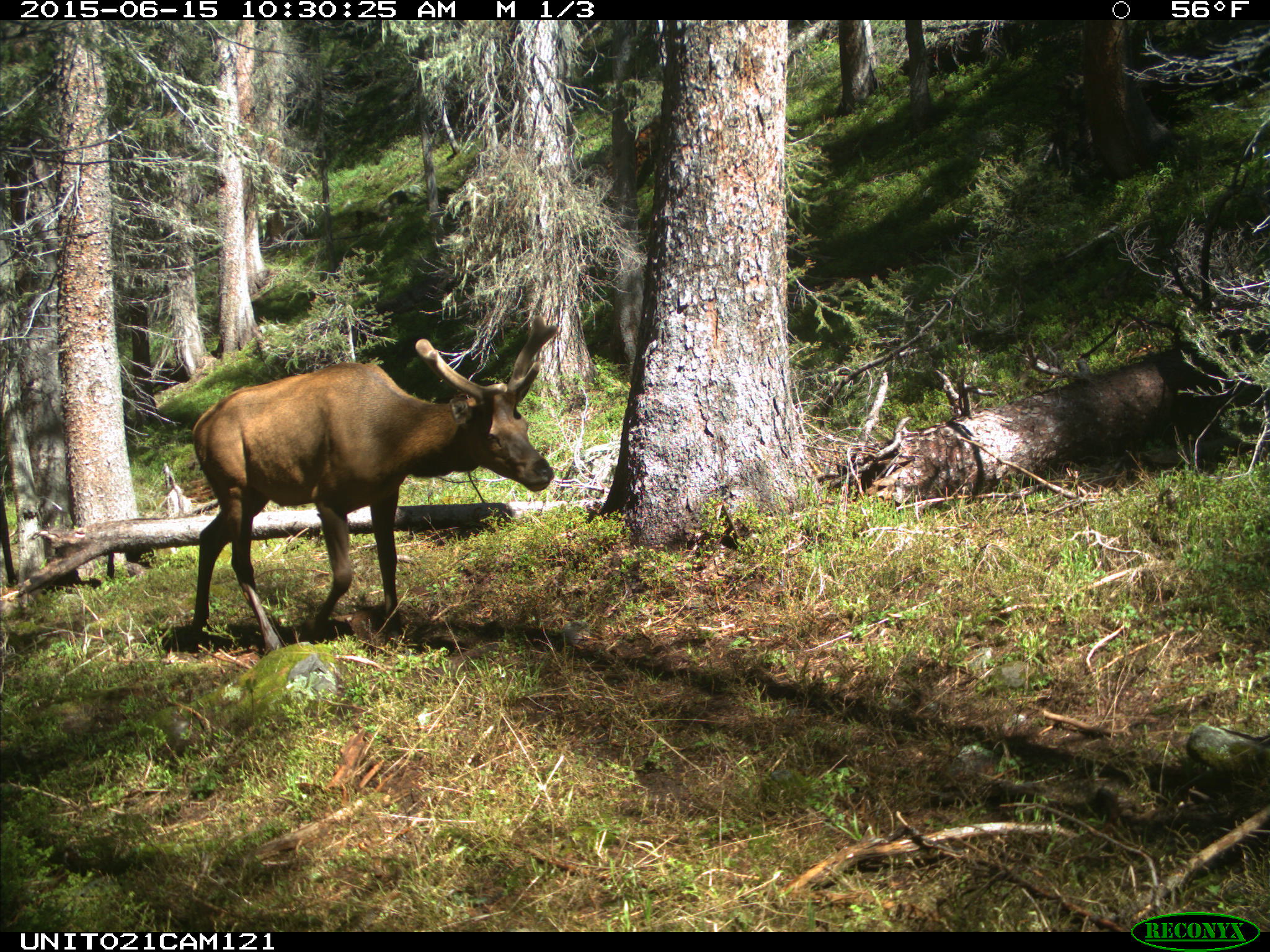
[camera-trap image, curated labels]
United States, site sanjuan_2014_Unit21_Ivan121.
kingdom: Animalia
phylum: Chordata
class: Mammalia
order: Artiodactyla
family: Cervidae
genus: Cervus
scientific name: Cervus elaphus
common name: red deer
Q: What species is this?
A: Cervus elaphus (red deer).